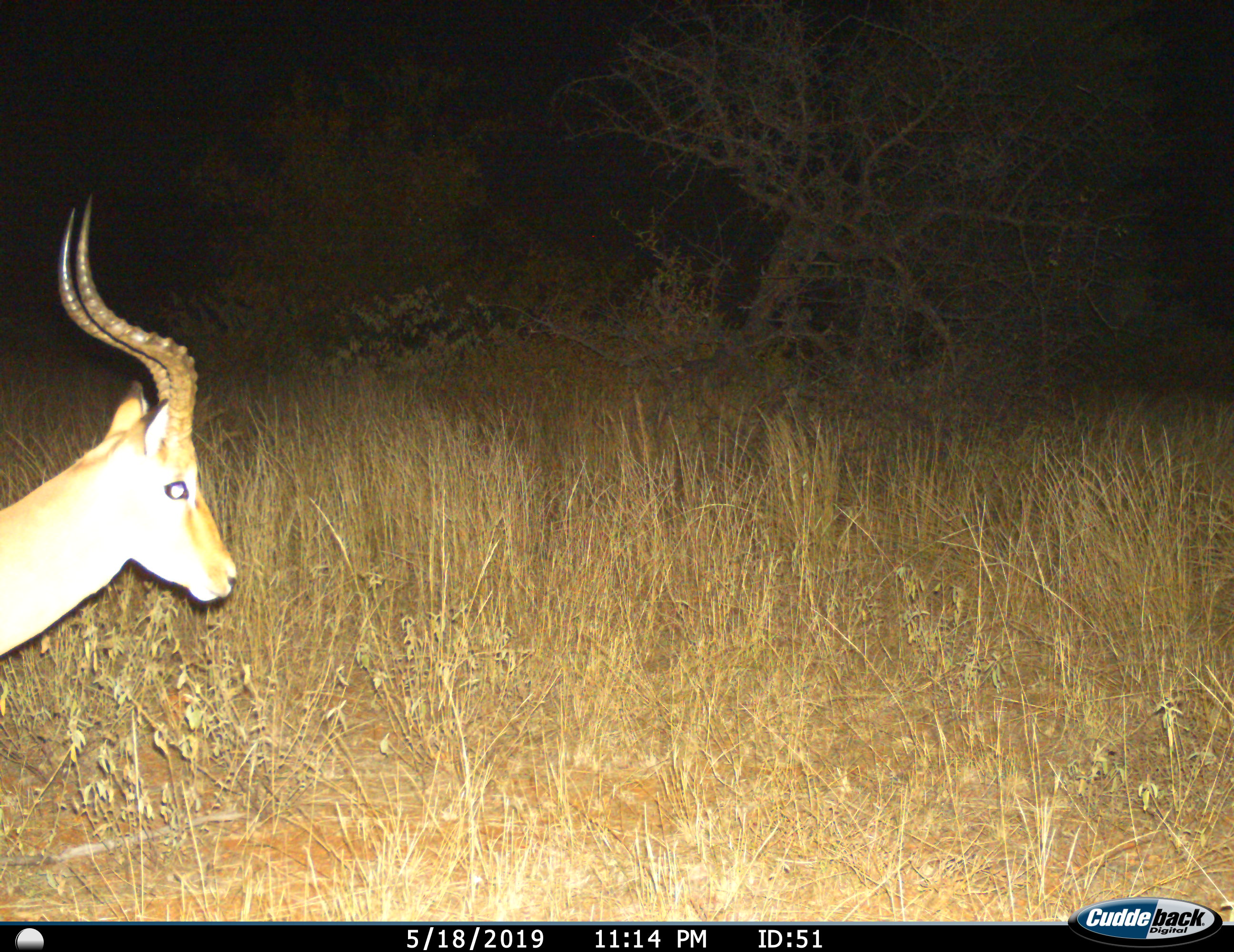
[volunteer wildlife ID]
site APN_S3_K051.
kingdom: Animalia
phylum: Chordata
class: Mammalia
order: Artiodactyla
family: Bovidae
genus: Aepyceros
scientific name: Aepyceros melampus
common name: impala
Impala (Aepyceros melampus), count 1. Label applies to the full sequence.